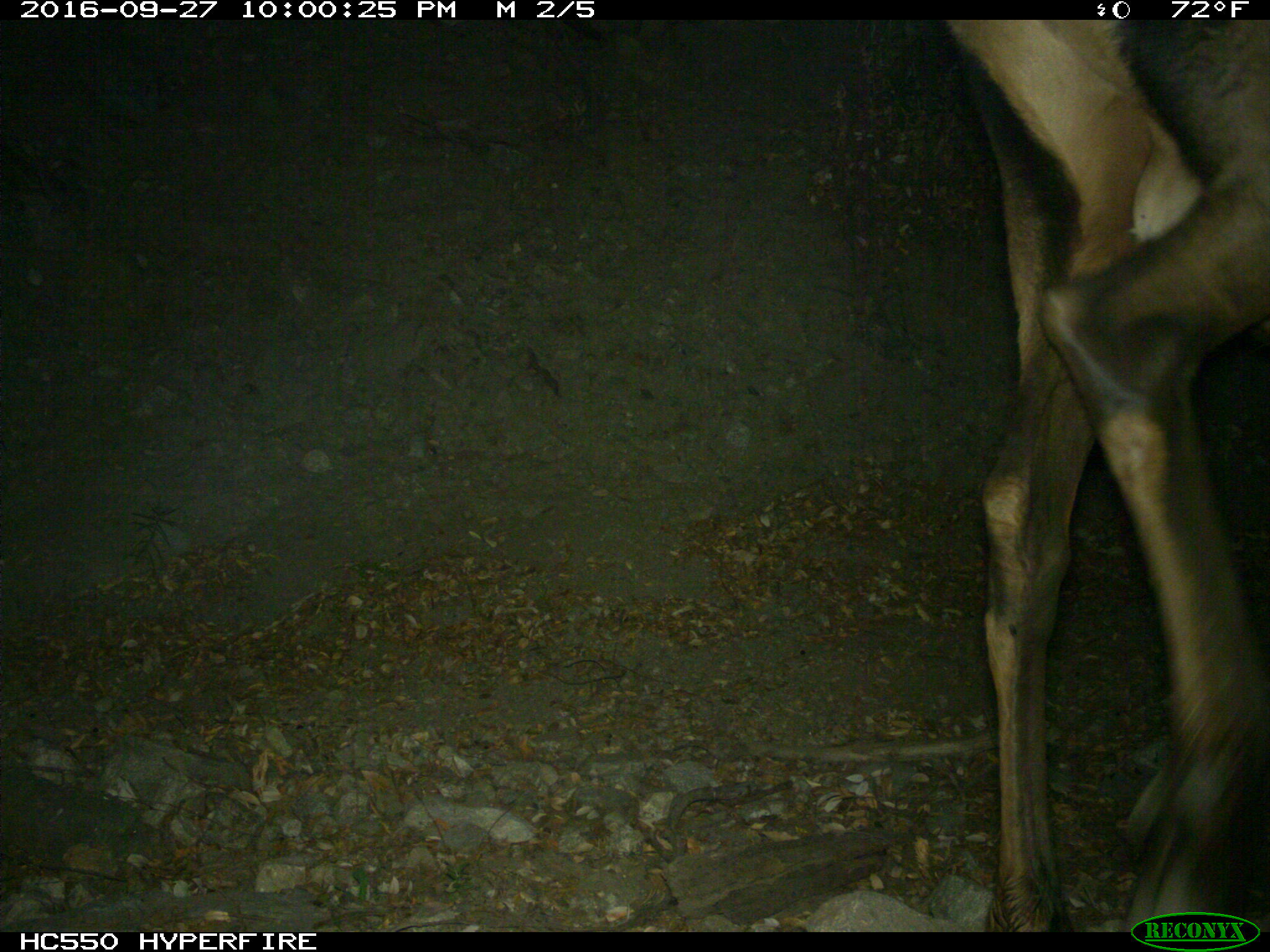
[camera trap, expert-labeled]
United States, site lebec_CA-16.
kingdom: Animalia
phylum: Chordata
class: Mammalia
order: Artiodactyla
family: Cervidae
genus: Cervus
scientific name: Cervus canadensis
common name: elk